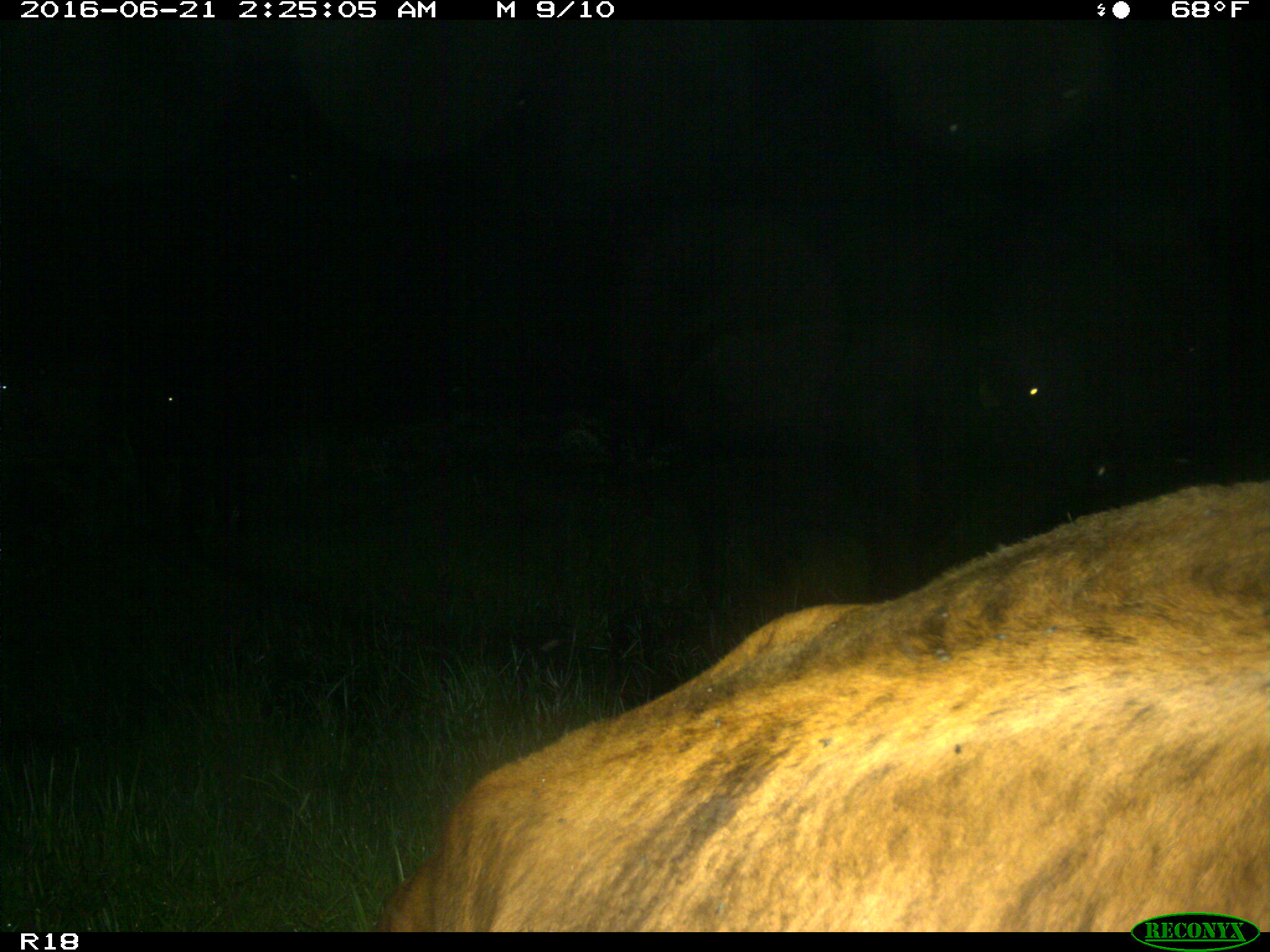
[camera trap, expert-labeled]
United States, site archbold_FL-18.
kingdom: Animalia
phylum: Chordata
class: Mammalia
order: Artiodactyla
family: Bovidae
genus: Bos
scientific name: Bos taurus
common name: domestic cow